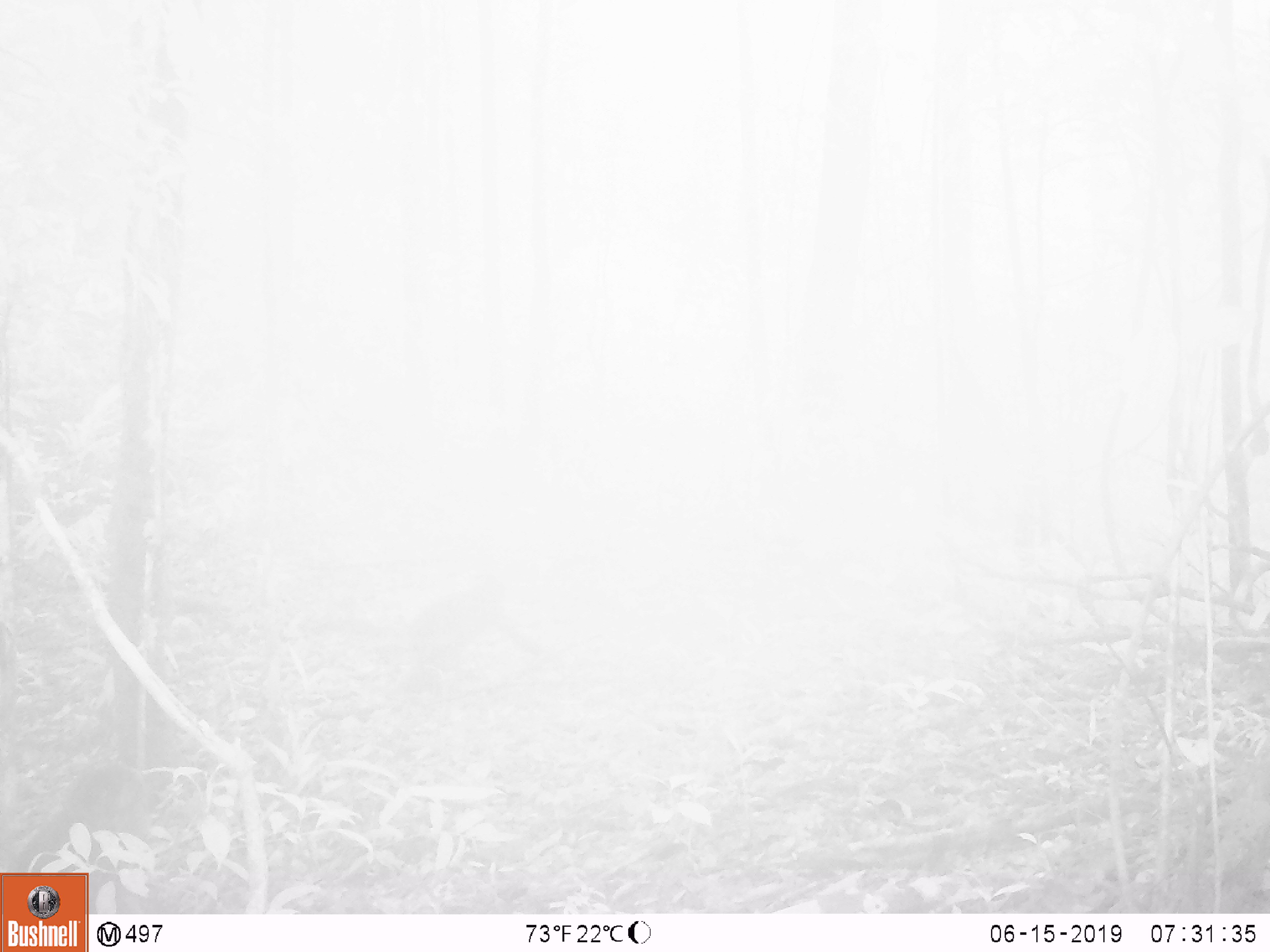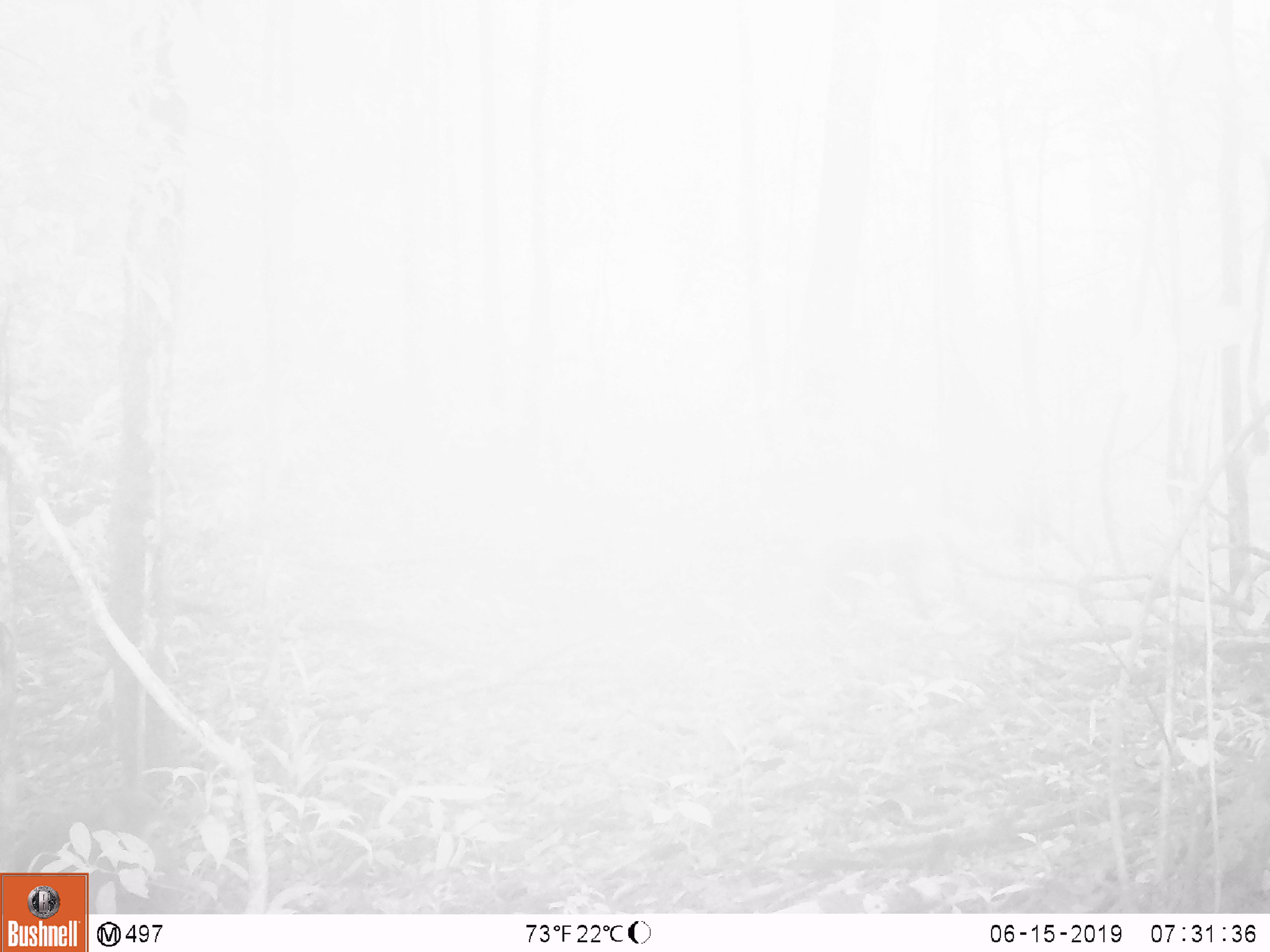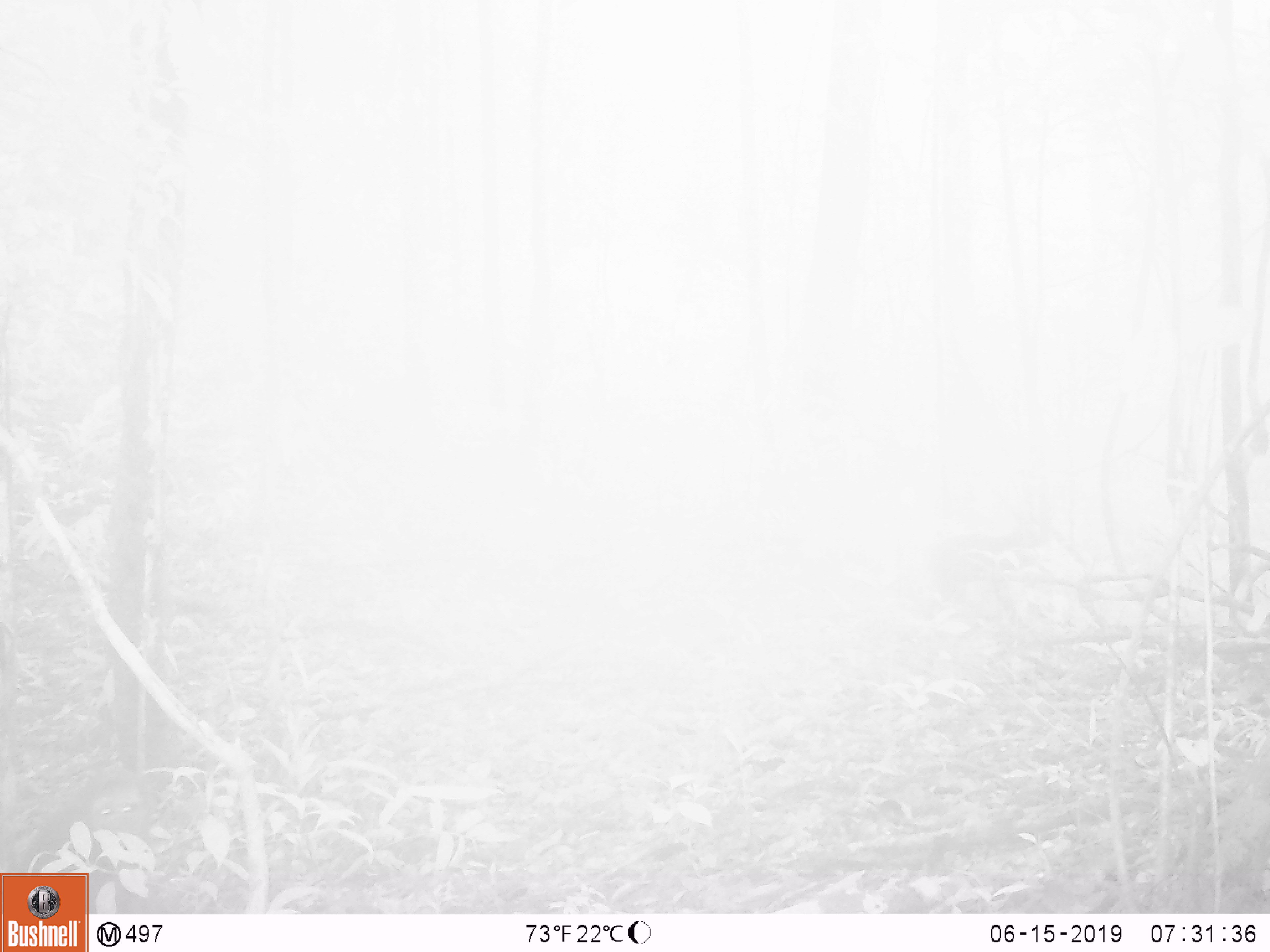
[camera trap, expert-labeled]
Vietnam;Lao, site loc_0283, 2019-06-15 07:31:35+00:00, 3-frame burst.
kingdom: Animalia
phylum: Chordata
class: Mammalia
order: Primates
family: Cercopithecidae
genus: Macaca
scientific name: Macaca arctoides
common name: stump-tailed macaque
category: stump tailed macaque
Stump tailed macaque (stump-tailed macaque) (Macaca arctoides). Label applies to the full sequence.